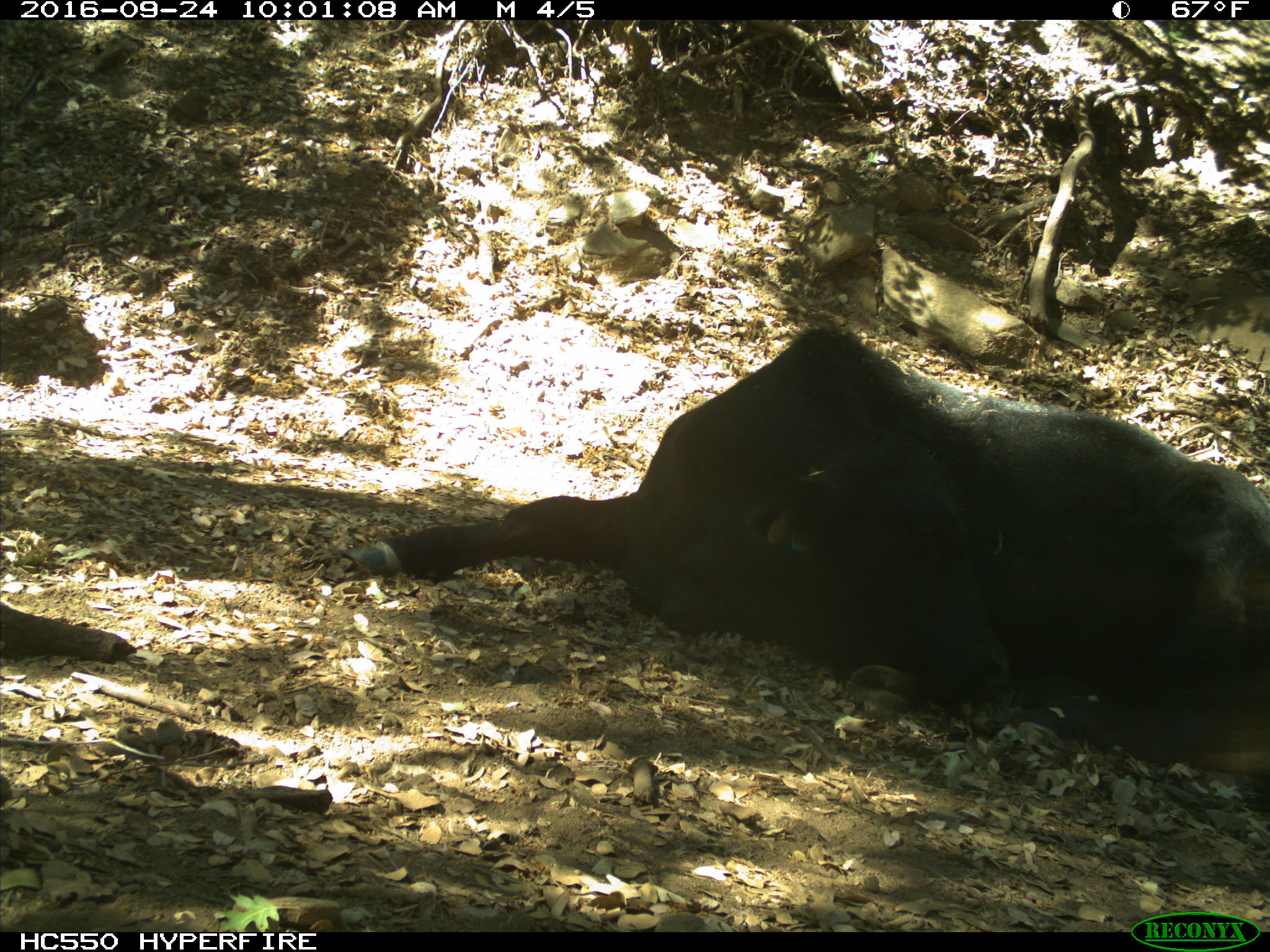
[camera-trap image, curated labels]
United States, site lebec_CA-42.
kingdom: Animalia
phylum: Chordata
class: Mammalia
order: Artiodactyla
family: Bovidae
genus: Bos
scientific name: Bos taurus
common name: domestic cow